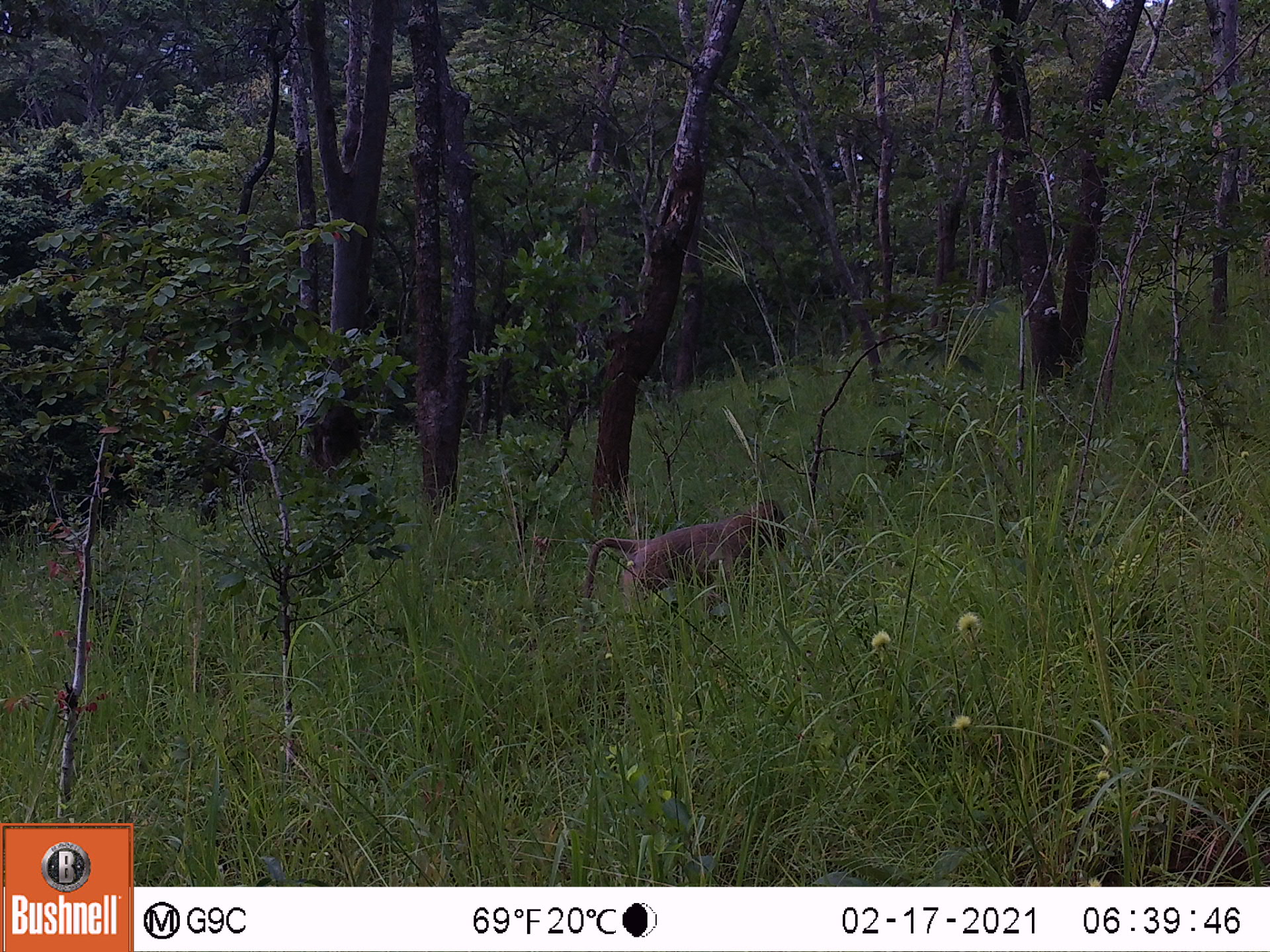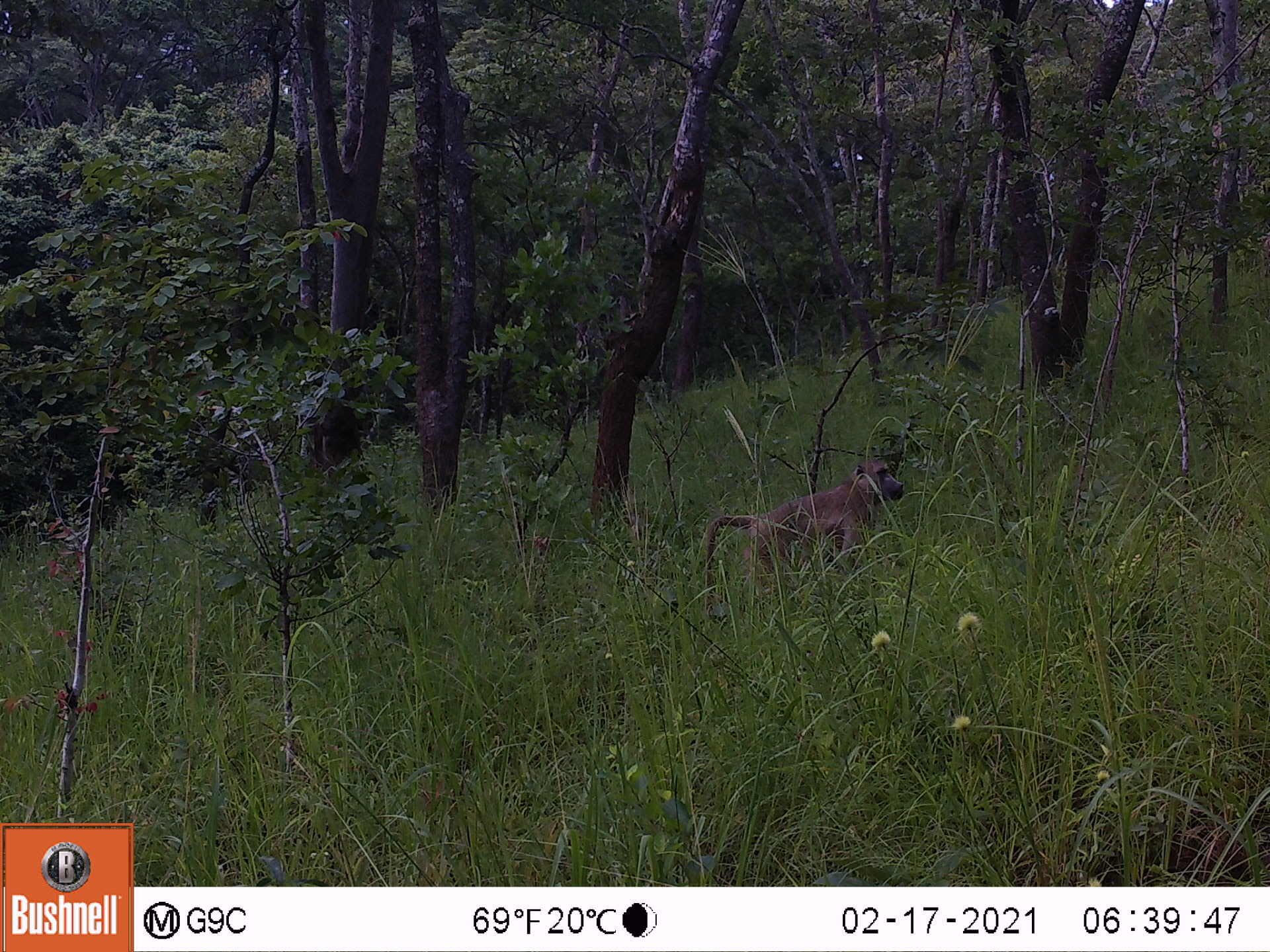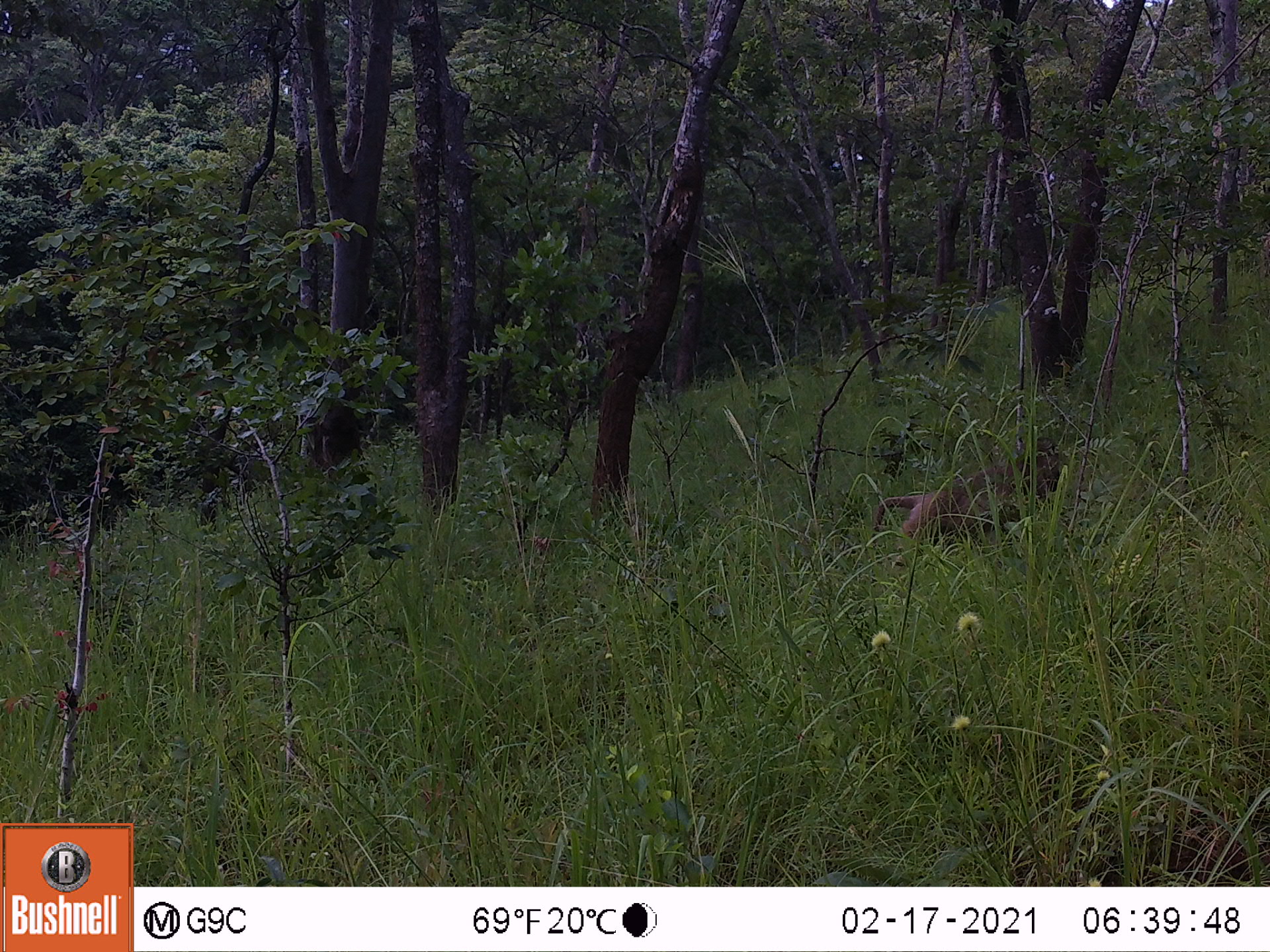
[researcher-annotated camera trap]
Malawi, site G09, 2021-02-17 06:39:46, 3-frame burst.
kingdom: Animalia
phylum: Chordata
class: Mammalia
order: Primates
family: Cercopithecidae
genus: Papio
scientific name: Papio cynocephalus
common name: yellow baboon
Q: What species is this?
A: Yellow baboon (Papio cynocephalus).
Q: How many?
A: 1.